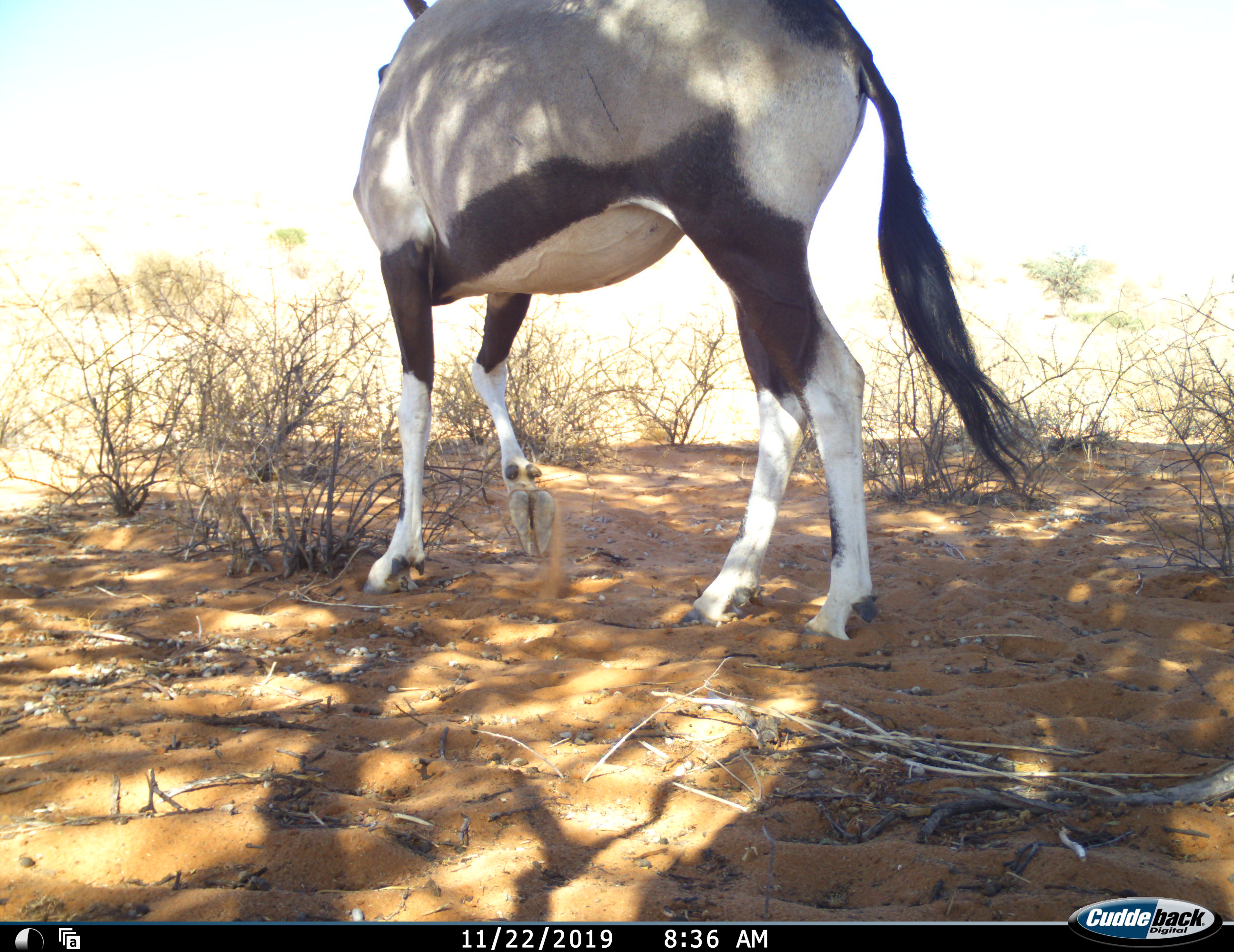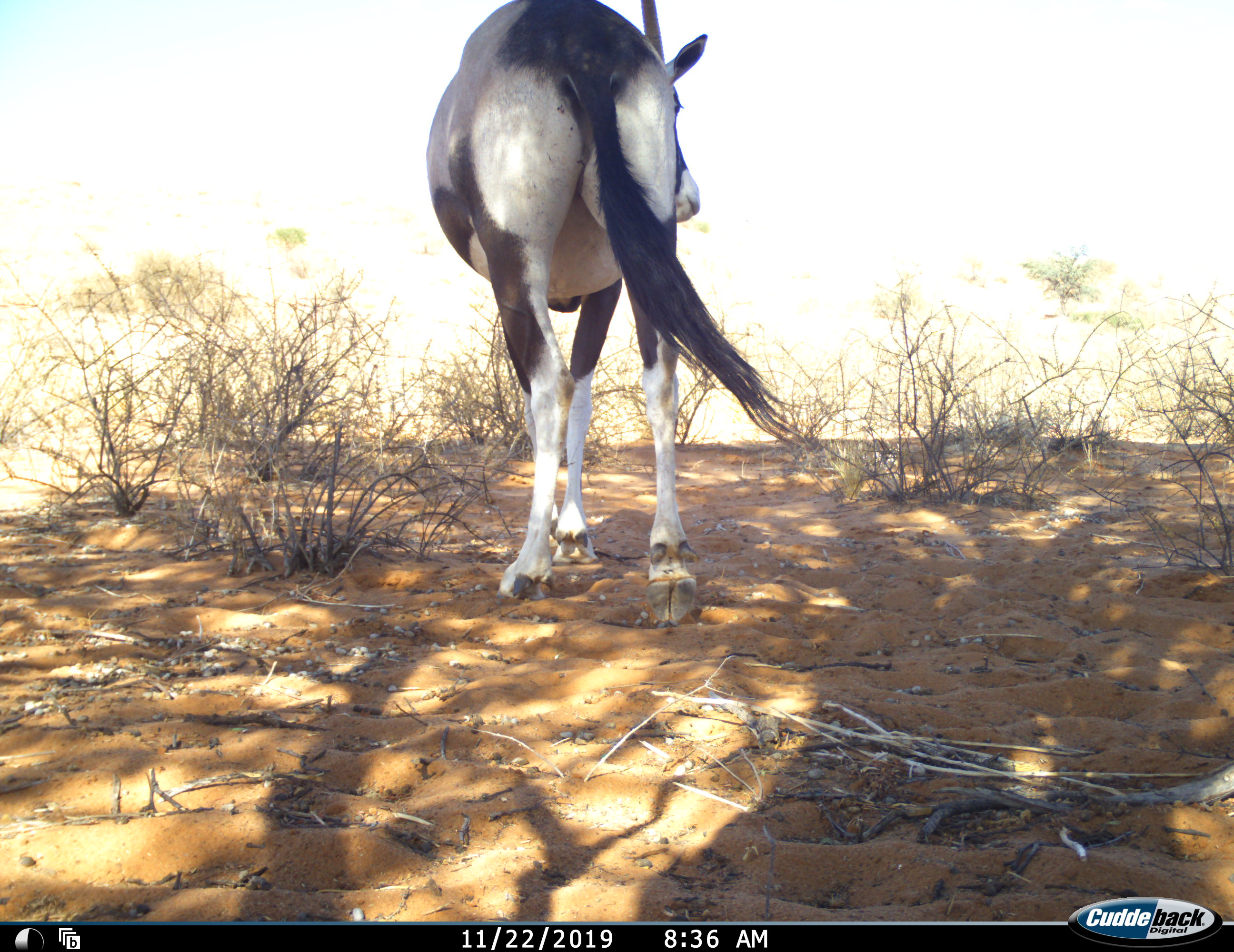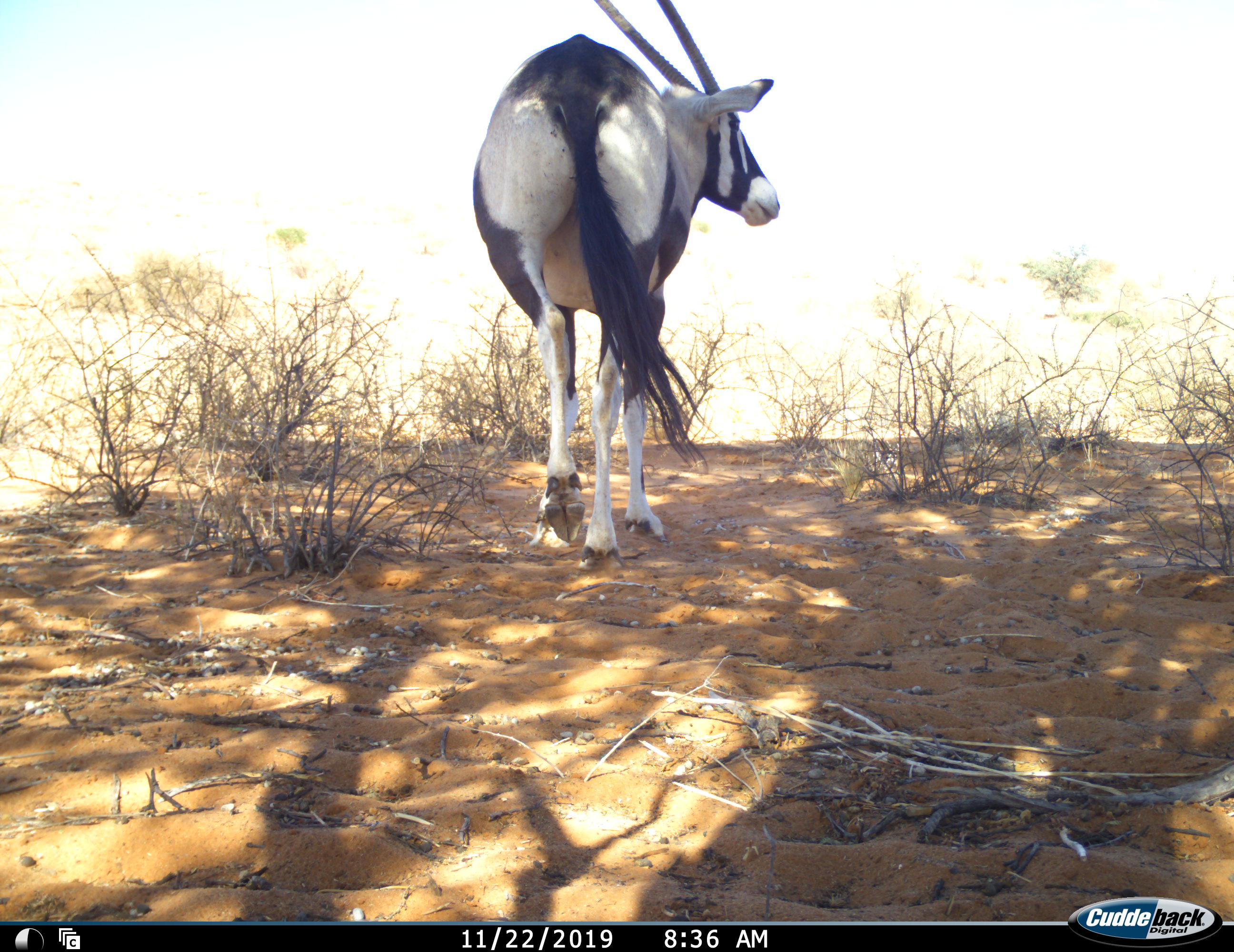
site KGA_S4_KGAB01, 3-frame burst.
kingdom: Animalia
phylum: Chordata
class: Mammalia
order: Artiodactyla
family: Bovidae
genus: Oryx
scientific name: Oryx gazella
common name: gemsbok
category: oryx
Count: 1.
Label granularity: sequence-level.